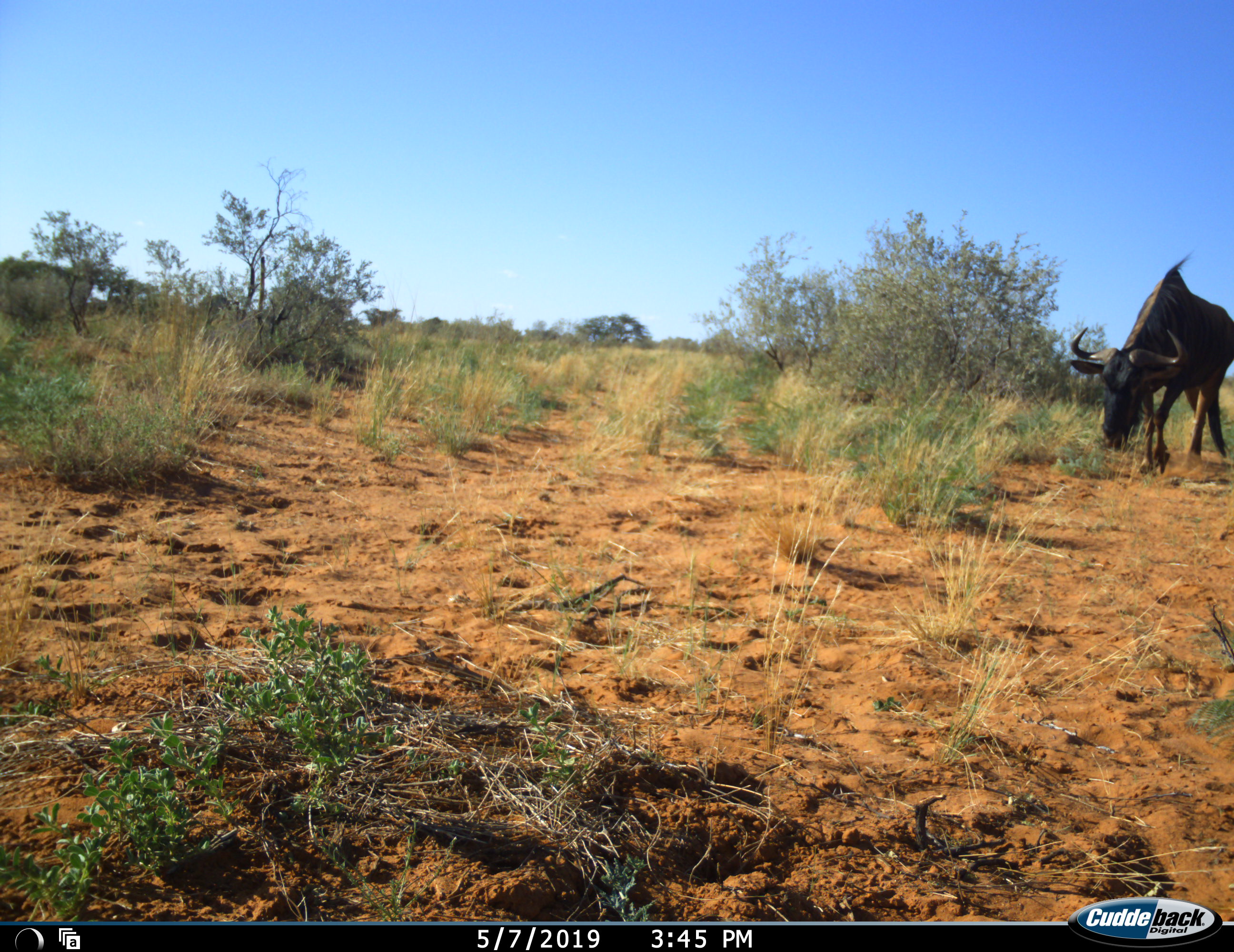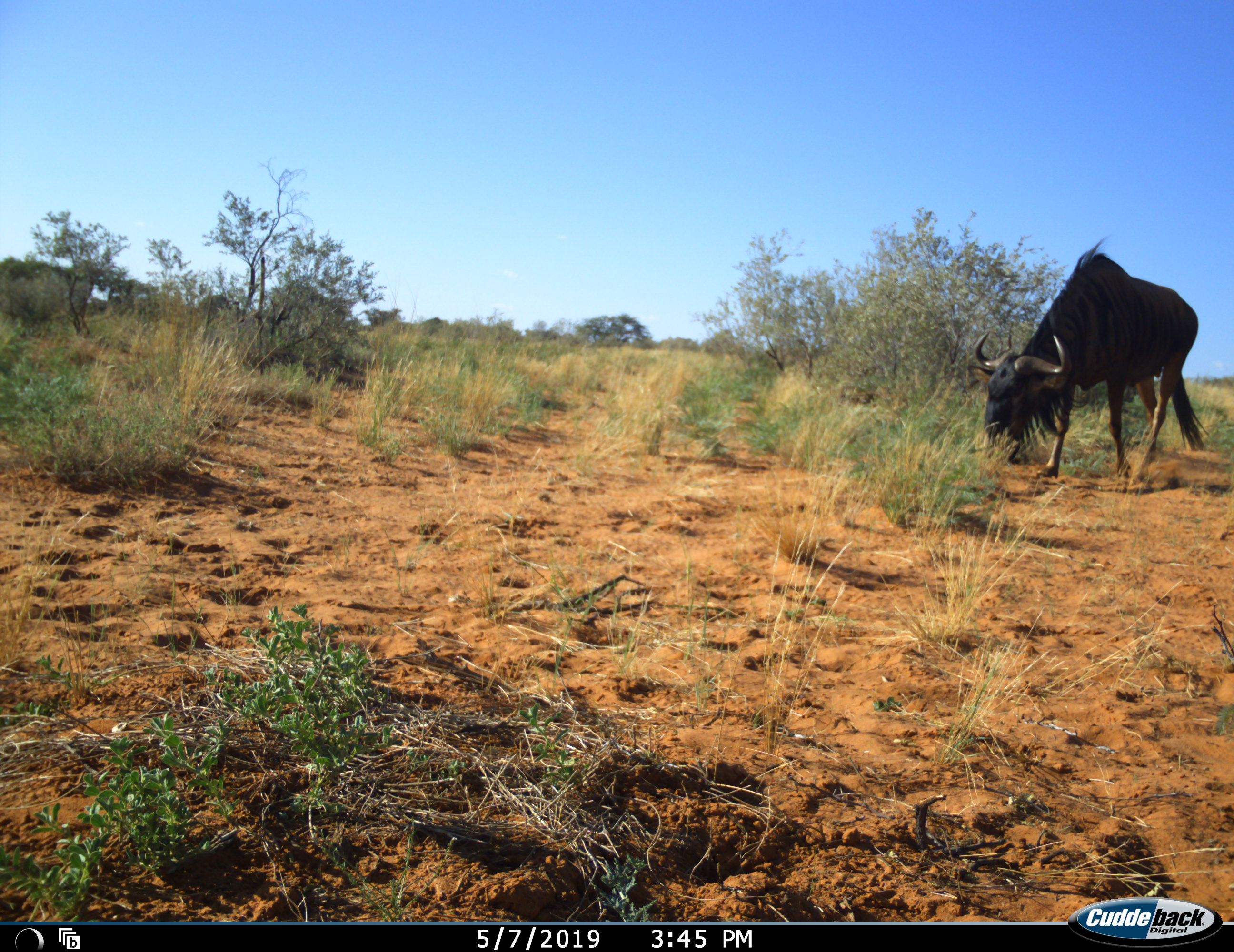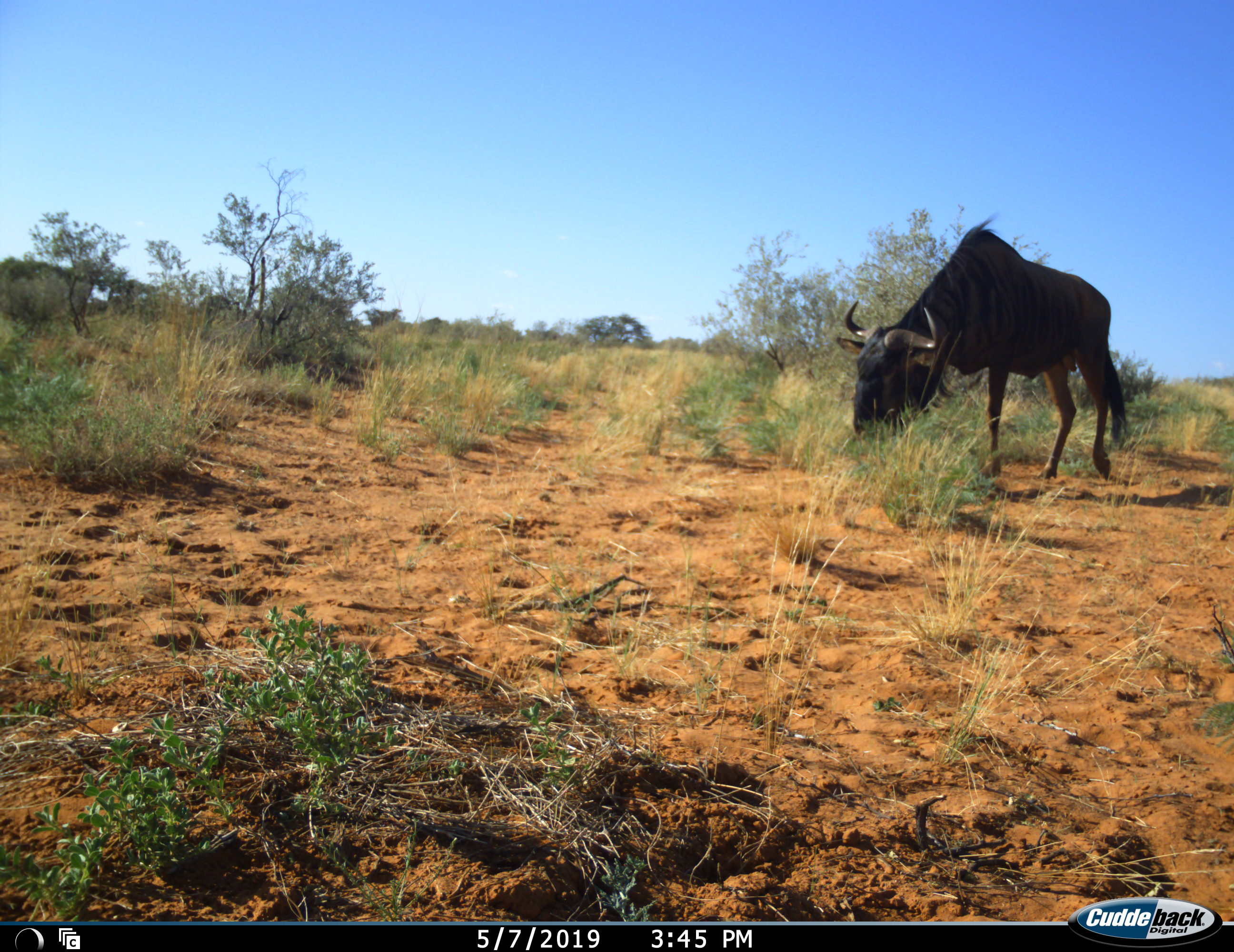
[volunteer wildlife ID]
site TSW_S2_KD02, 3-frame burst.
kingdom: Animalia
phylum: Chordata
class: Mammalia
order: Artiodactyla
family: Bovidae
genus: Connochaetes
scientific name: Connochaetes taurinus taurinus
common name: blue wildebeest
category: wildebeestblue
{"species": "wildebeestblue (blue wildebeest) (Connochaetes taurinus taurinus)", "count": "1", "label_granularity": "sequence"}